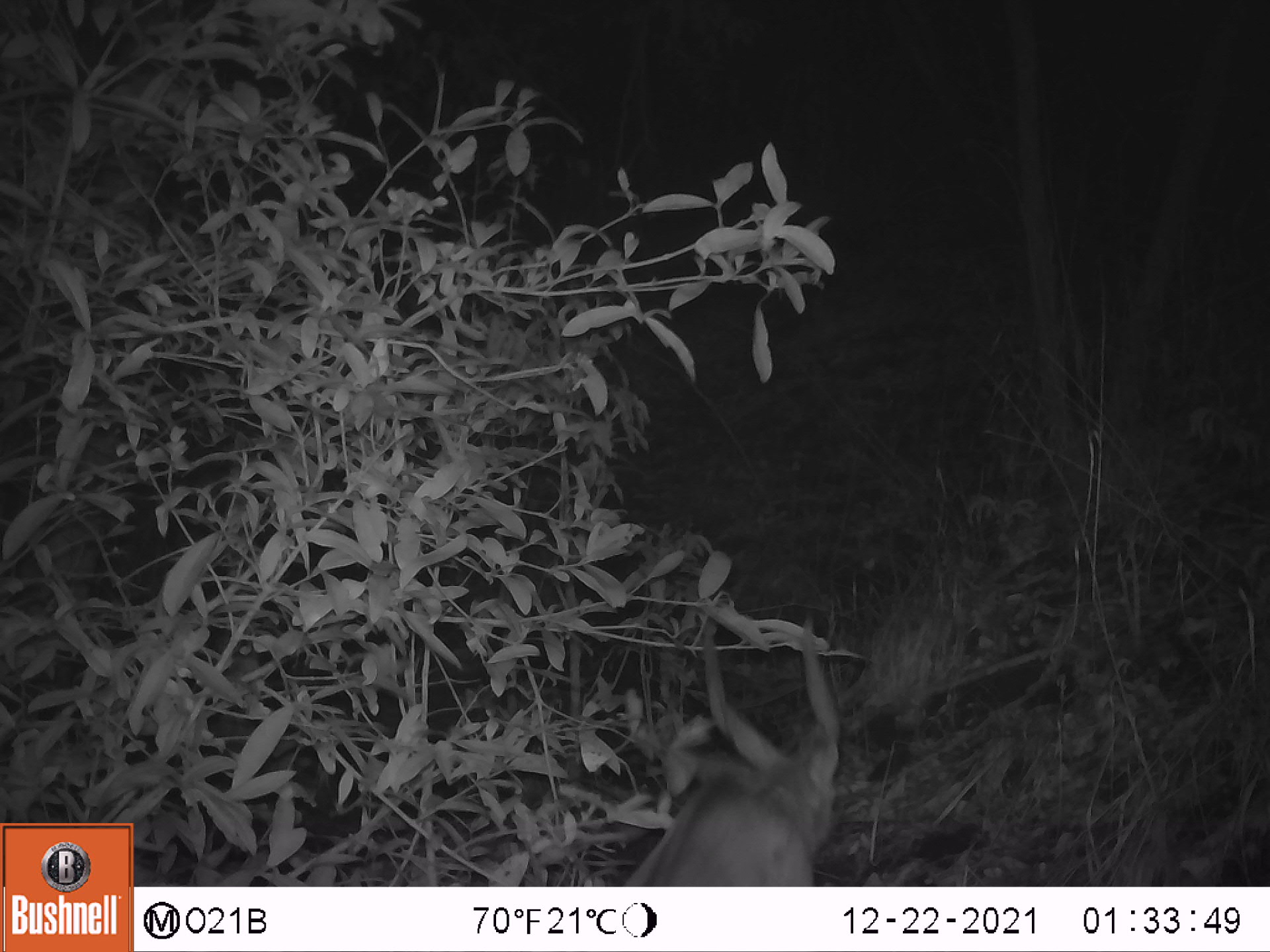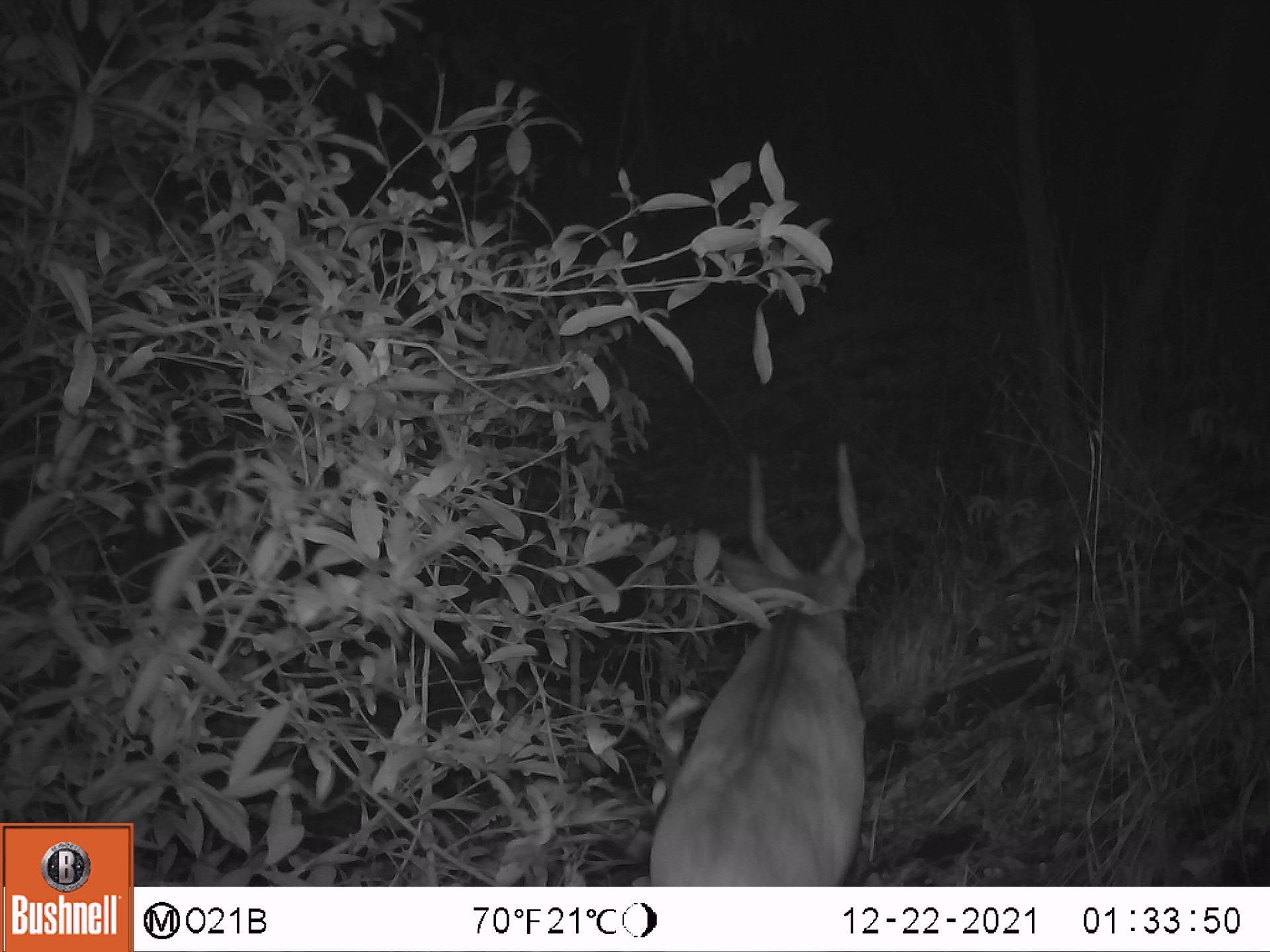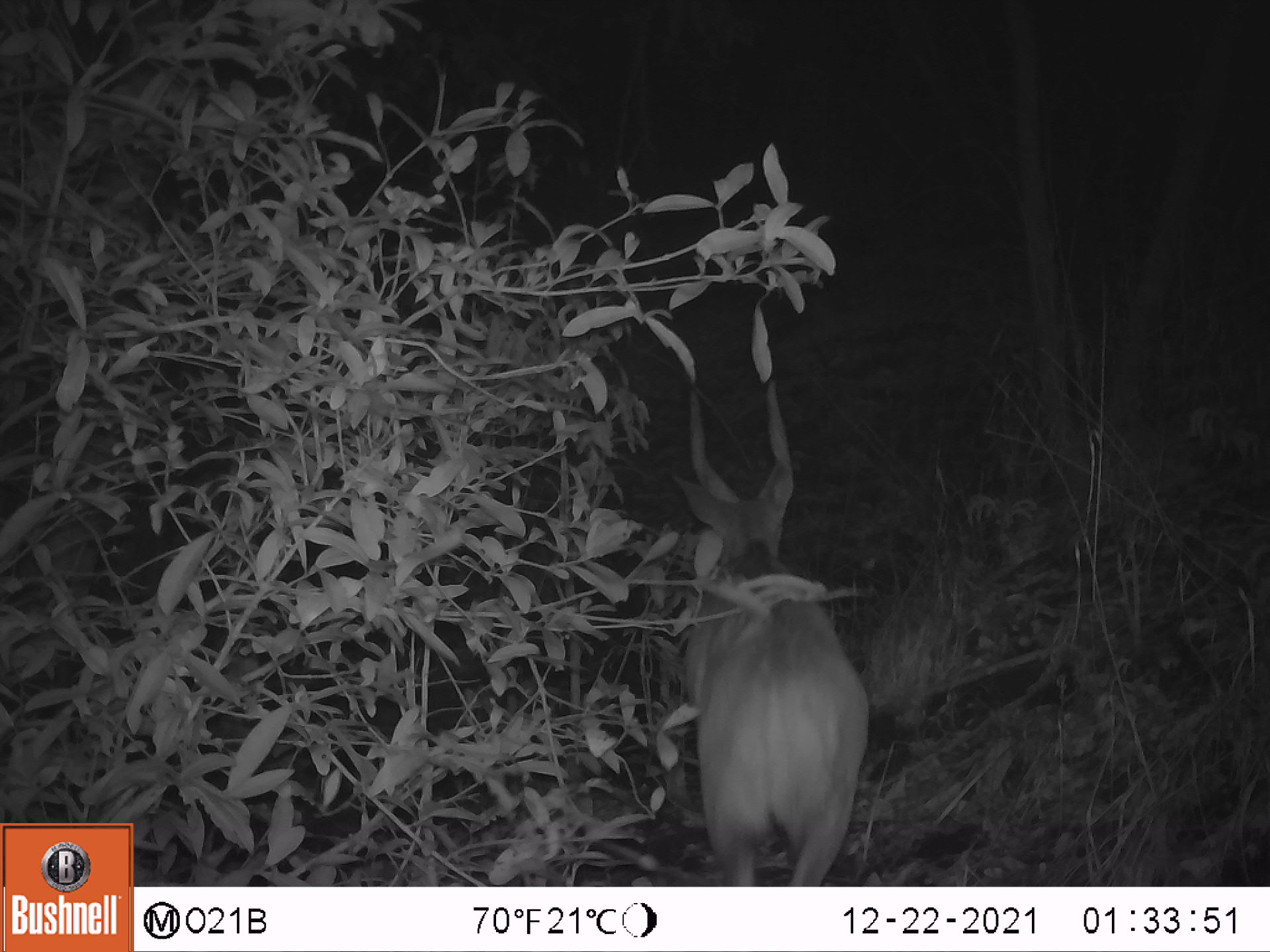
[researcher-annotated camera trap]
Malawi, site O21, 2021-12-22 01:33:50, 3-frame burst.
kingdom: Animalia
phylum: Chordata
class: Mammalia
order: Artiodactyla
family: Bovidae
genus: Tragelaphus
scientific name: Tragelaphus sylvaticus sylvaticus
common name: cape bushbuck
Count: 1.